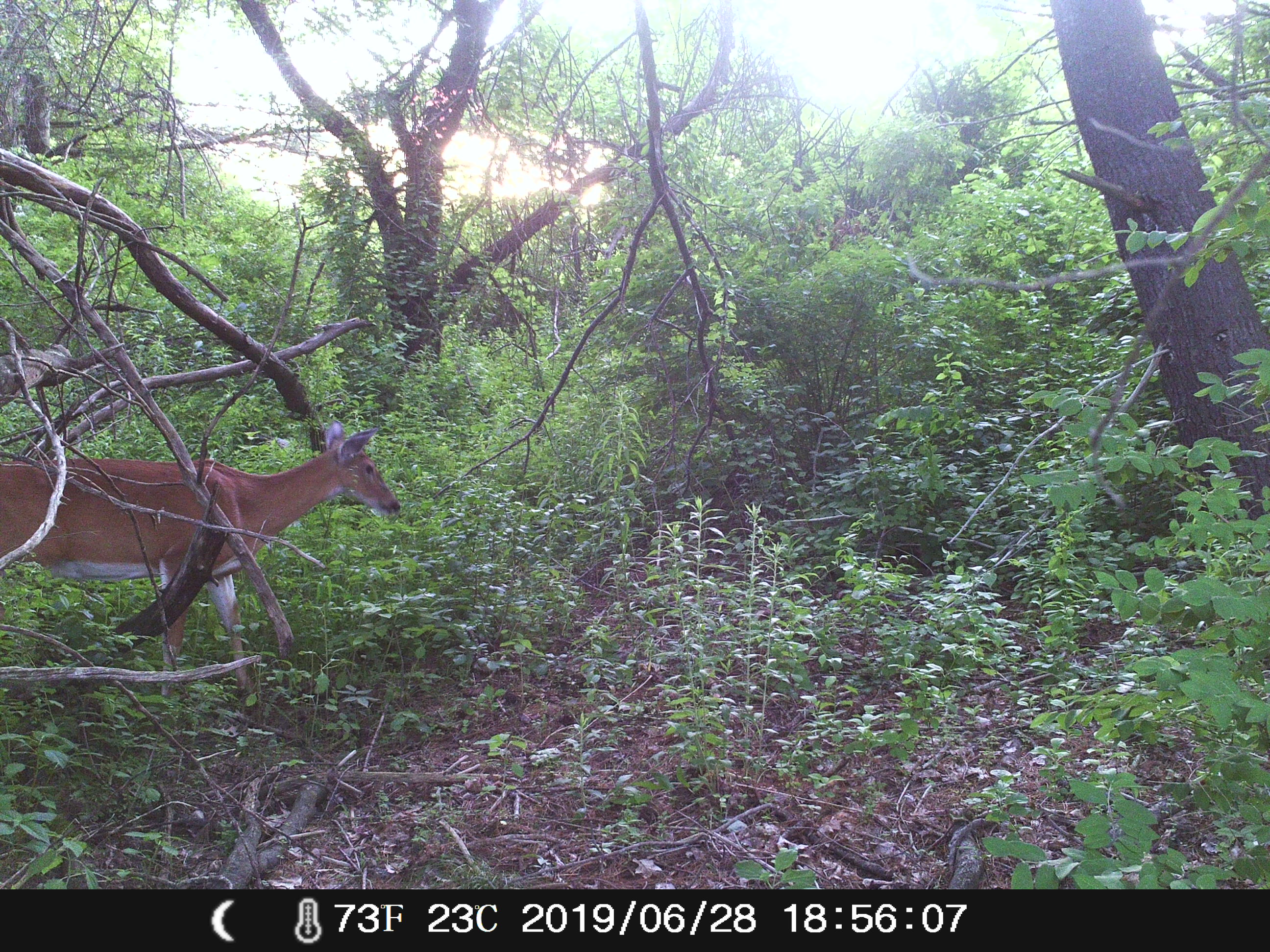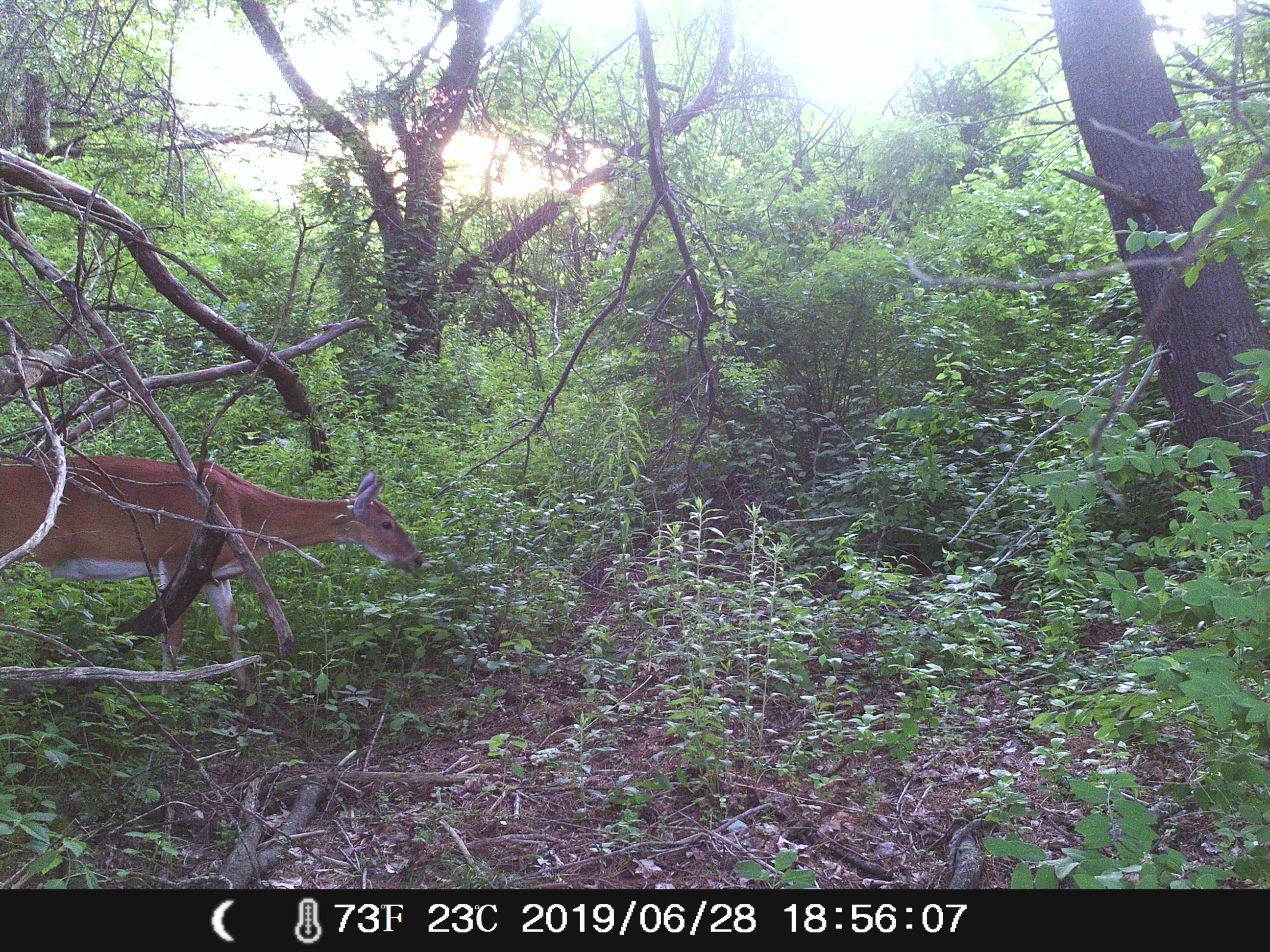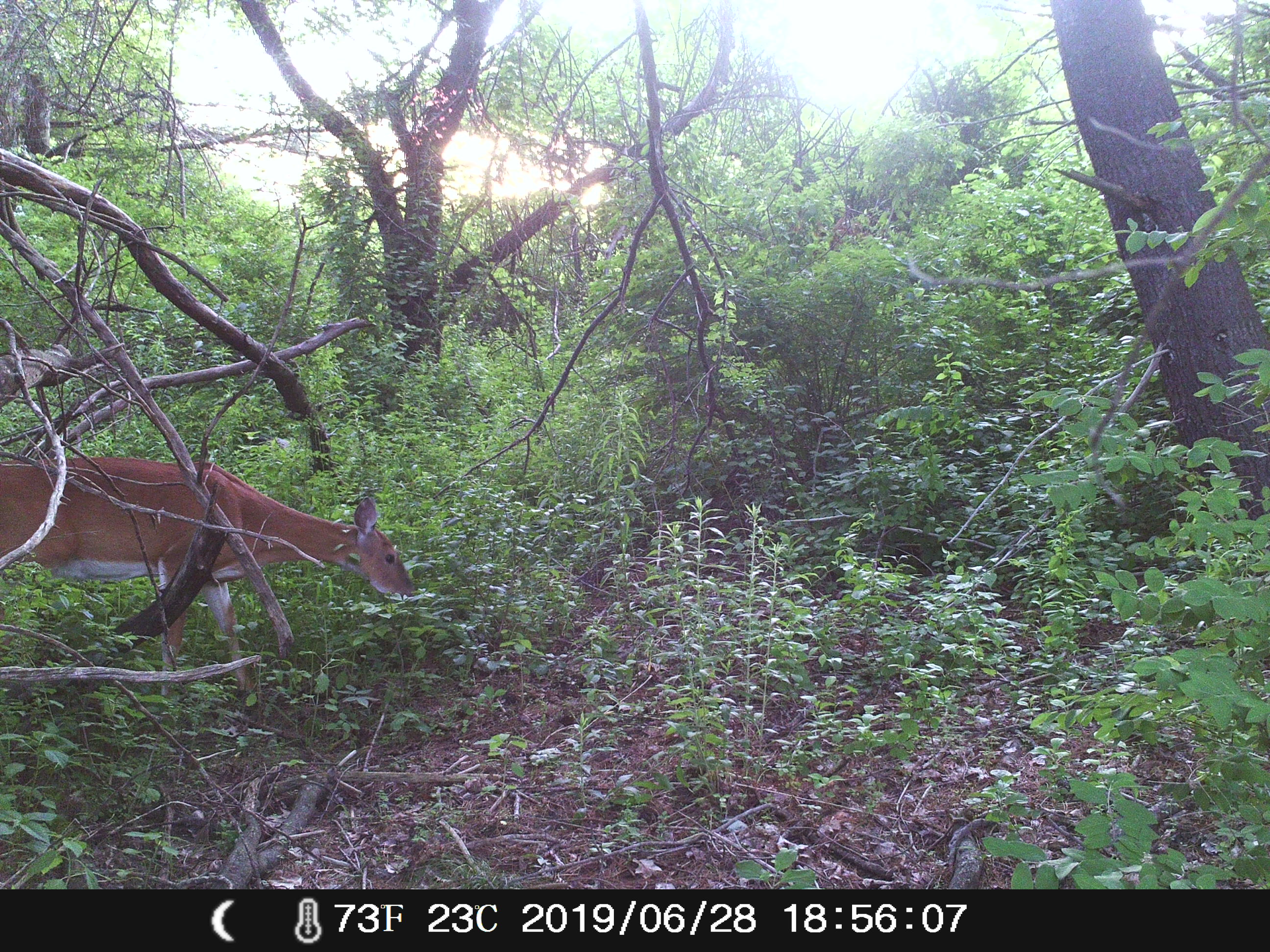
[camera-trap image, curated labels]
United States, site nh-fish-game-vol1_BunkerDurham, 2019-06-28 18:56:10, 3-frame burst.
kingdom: Animalia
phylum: Chordata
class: Mammalia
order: Artiodactyla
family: Cervidae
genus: Odocoileus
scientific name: Odocoileus virginianus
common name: white-tailed deer